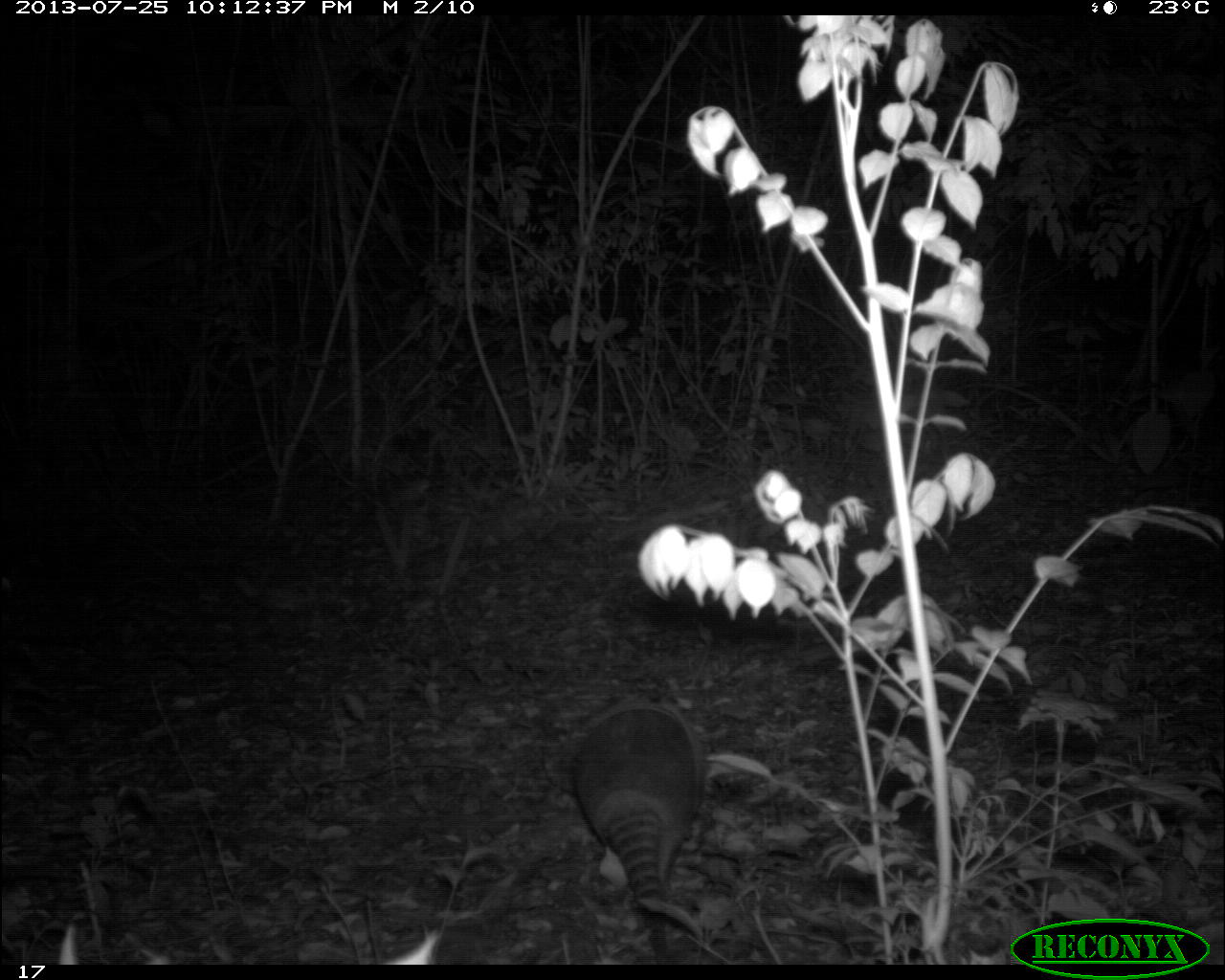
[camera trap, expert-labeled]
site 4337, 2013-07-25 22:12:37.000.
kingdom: Animalia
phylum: Chordata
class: Mammalia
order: Cingulata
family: Dasypodidae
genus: Dasypus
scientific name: Dasypus novemcinctus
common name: nine-banded armadillo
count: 1